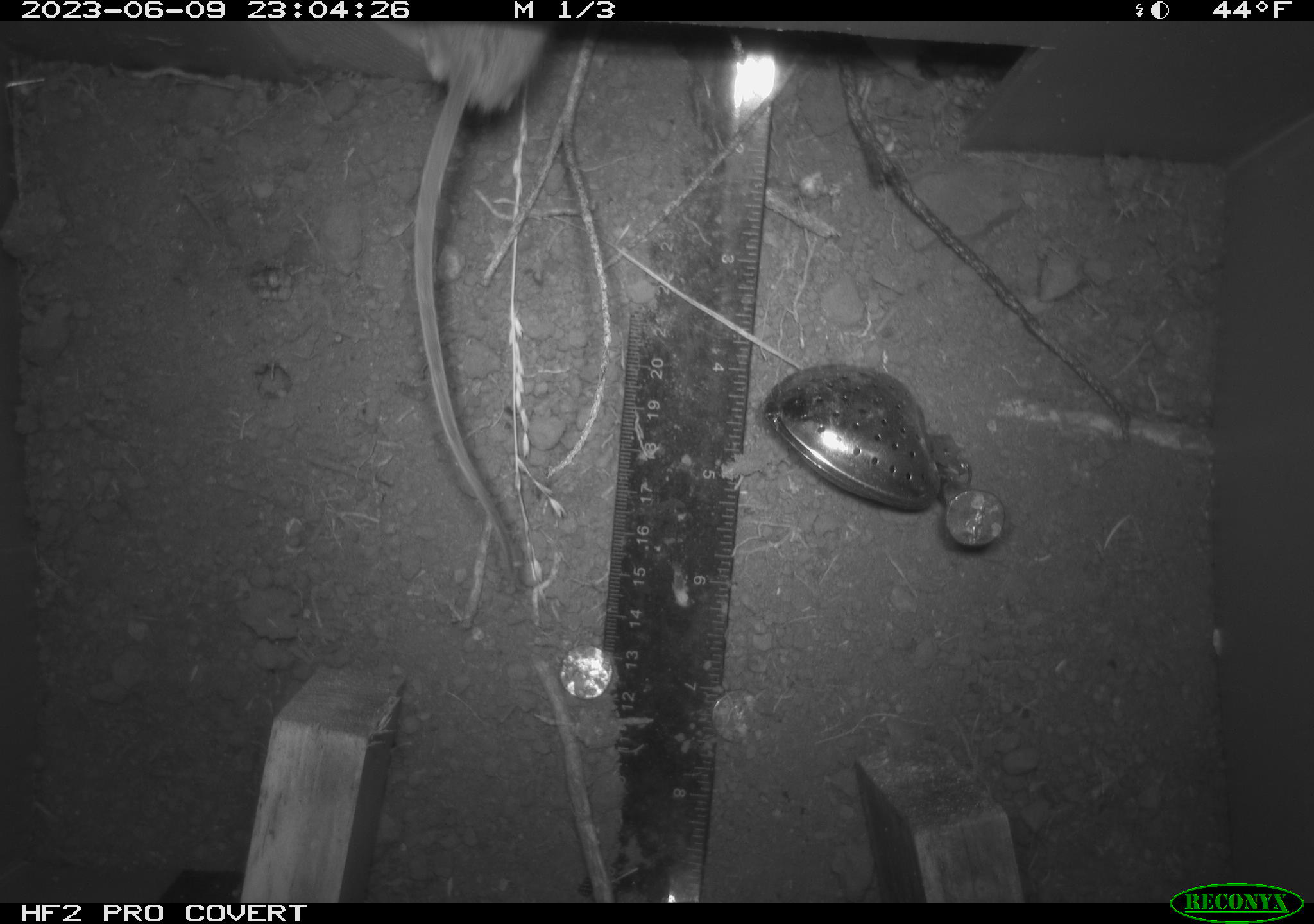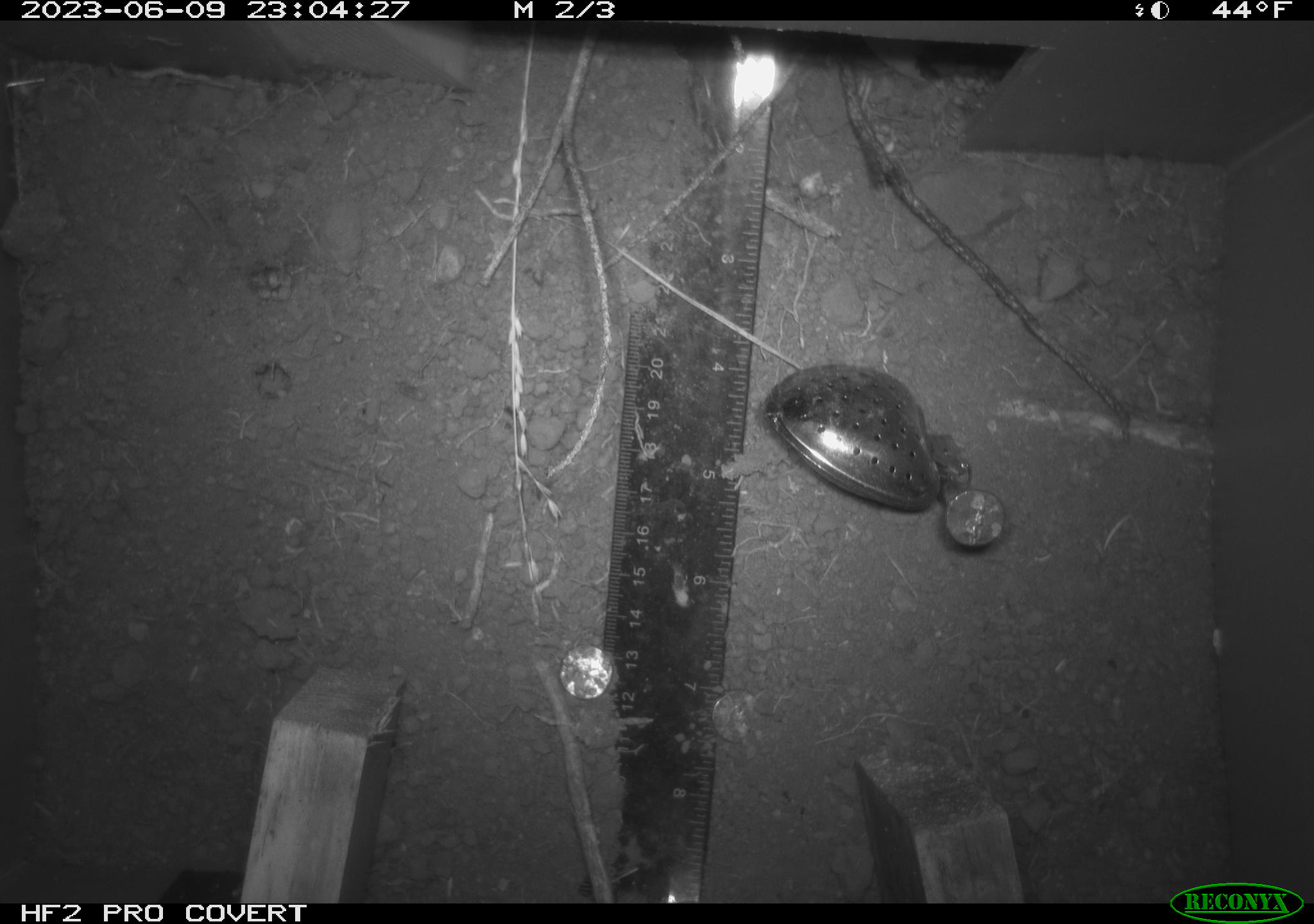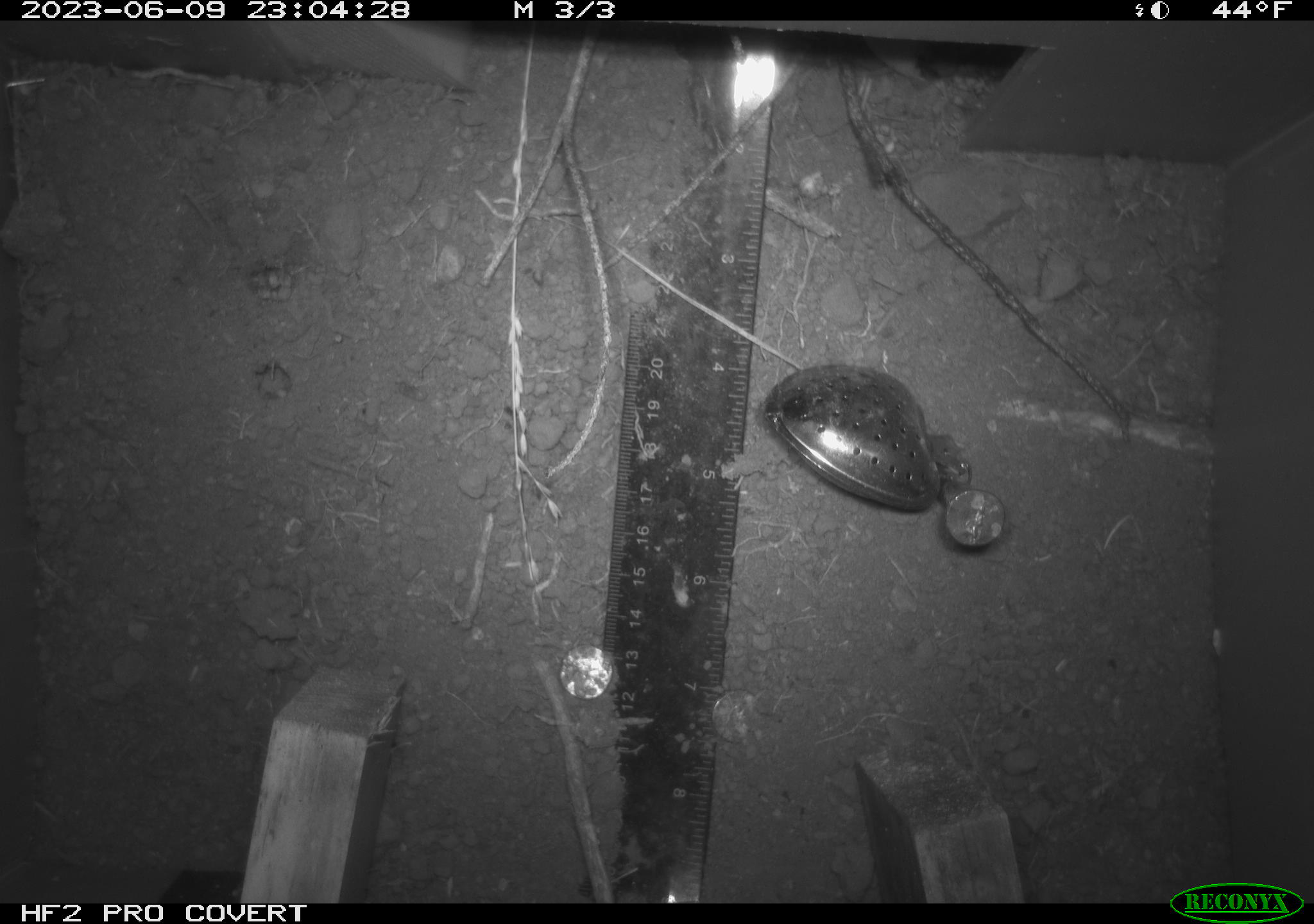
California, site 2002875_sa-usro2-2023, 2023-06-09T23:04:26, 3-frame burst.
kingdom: Animalia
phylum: Chordata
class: Mammalia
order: Rodentia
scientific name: Rodentia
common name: mouse species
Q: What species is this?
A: Mouse species (Rodentia).